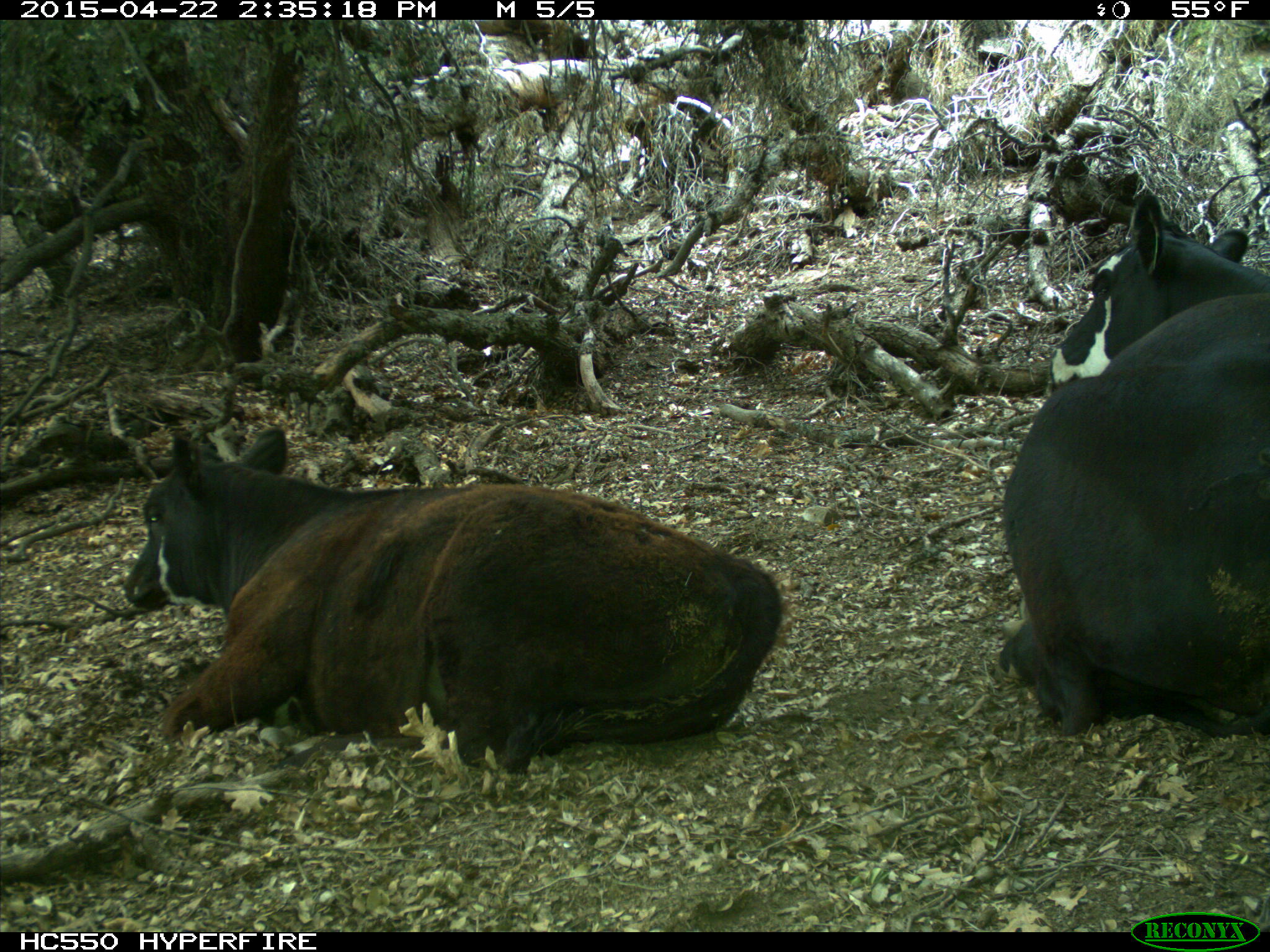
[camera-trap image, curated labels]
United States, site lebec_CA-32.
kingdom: Animalia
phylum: Chordata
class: Mammalia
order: Artiodactyla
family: Bovidae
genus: Bos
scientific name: Bos taurus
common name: domestic cow